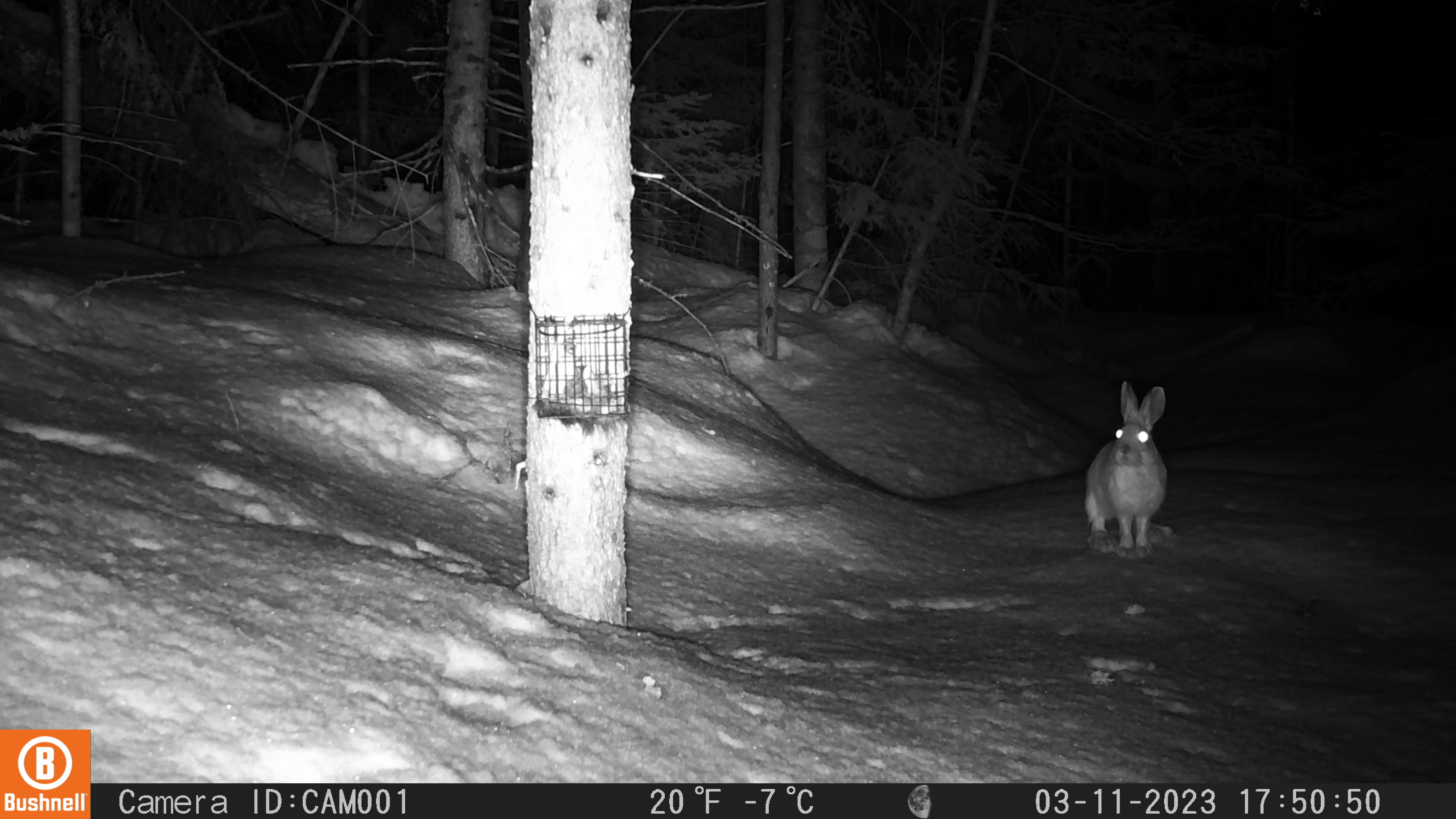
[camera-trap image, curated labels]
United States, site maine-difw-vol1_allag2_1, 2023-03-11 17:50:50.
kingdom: Animalia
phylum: Chordata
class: Mammalia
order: Lagomorpha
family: Leporidae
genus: Lepus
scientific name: Lepus americanus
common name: snowshoe hare